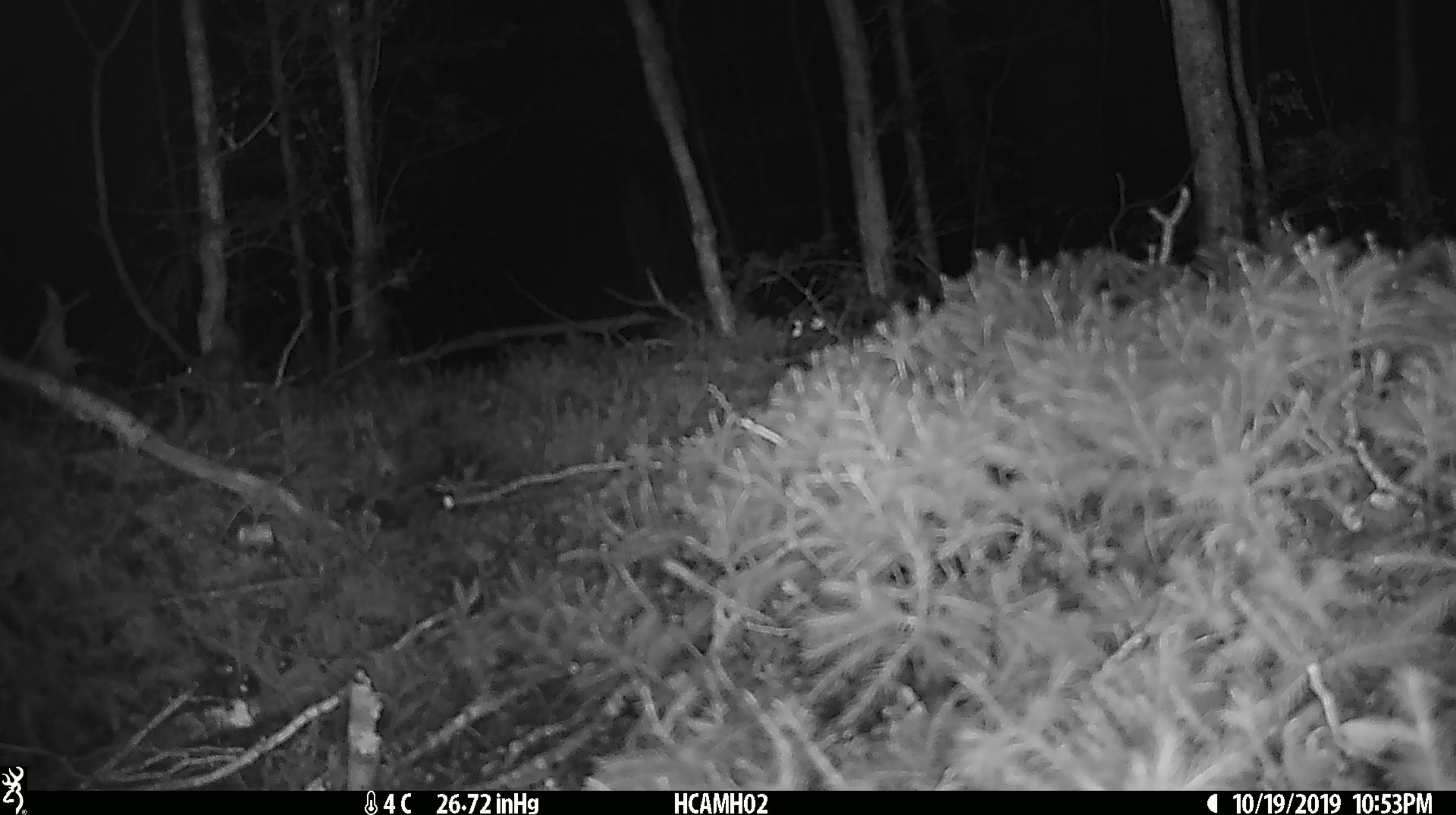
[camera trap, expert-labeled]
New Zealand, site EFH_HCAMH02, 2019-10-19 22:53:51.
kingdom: Animalia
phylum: Chordata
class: Mammalia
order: Rodentia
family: Muridae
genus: Mus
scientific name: Mus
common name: mouse